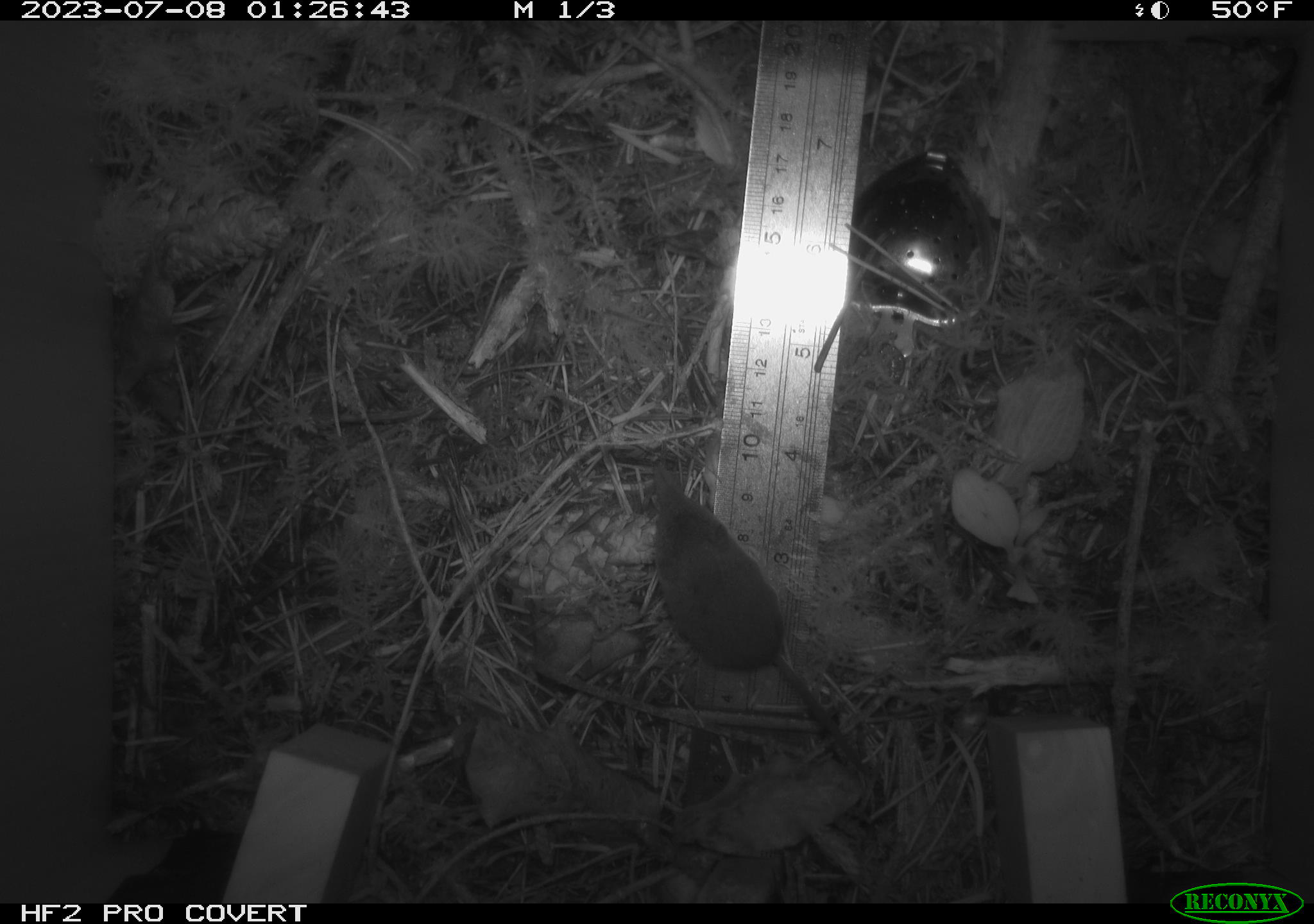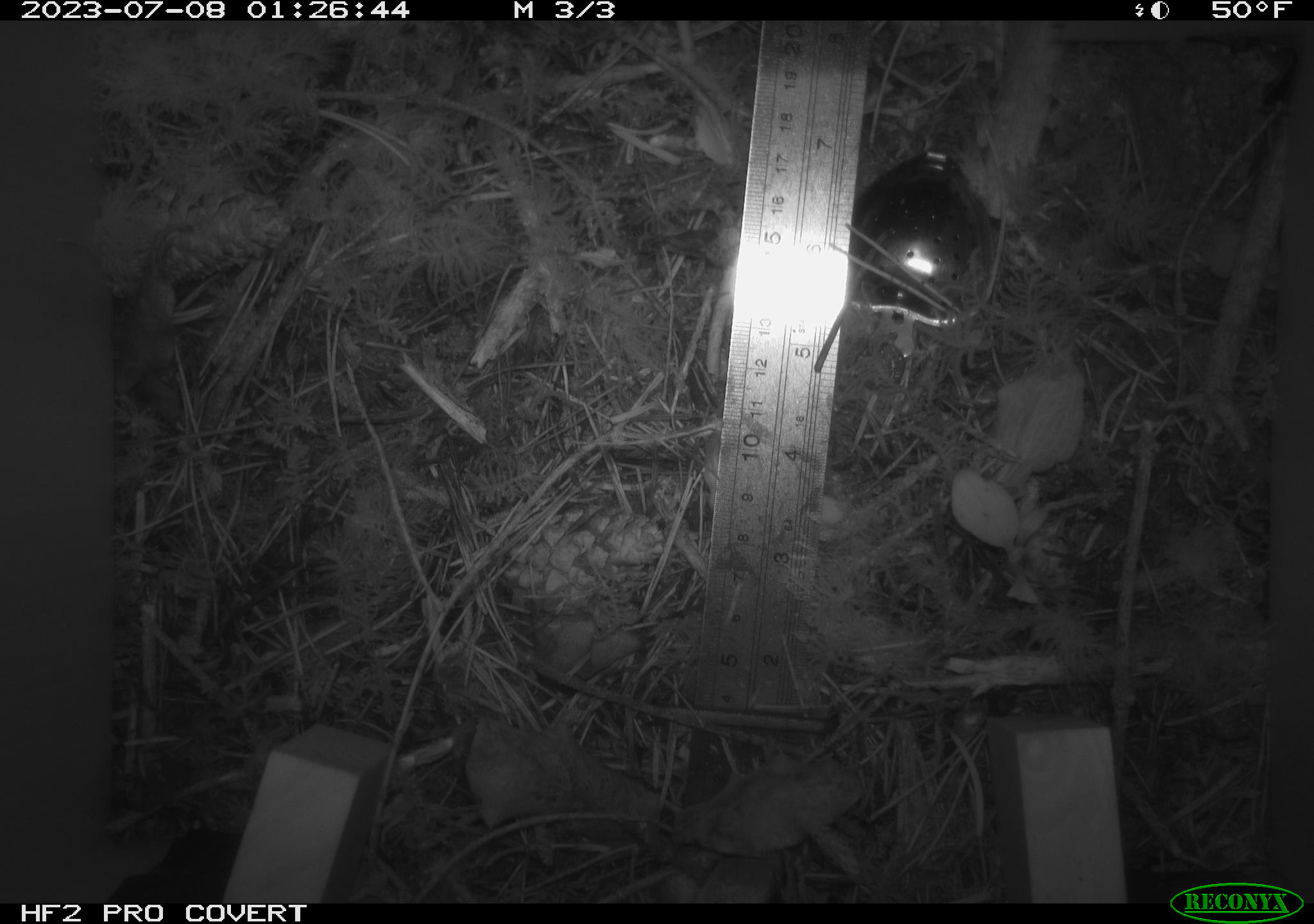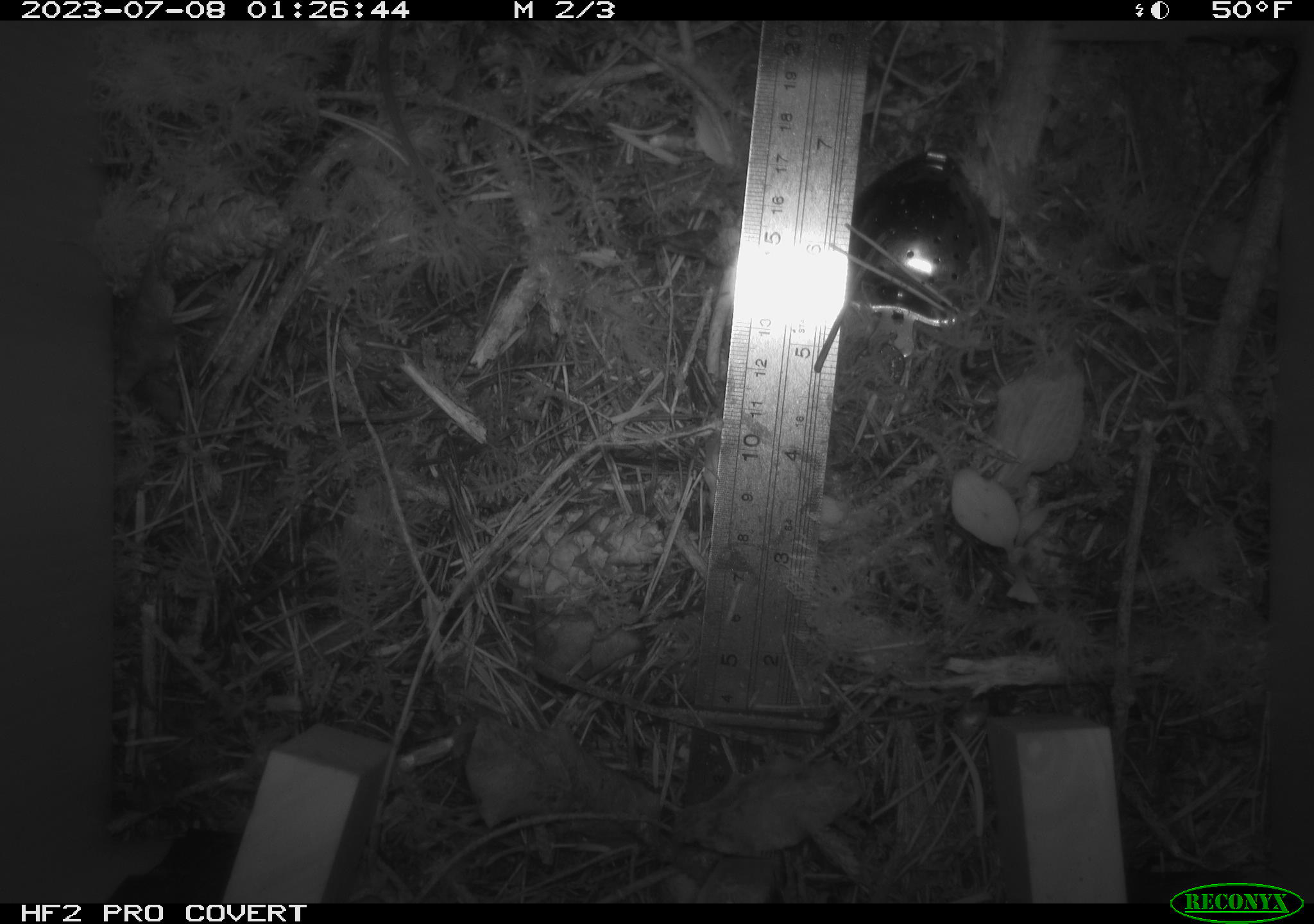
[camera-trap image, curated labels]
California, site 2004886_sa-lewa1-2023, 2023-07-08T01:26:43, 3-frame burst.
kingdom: Animalia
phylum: Chordata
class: Mammalia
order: Eulipotyphla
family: Soricidae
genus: Sorex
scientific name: Sorex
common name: long-tailed shrew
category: sorex species